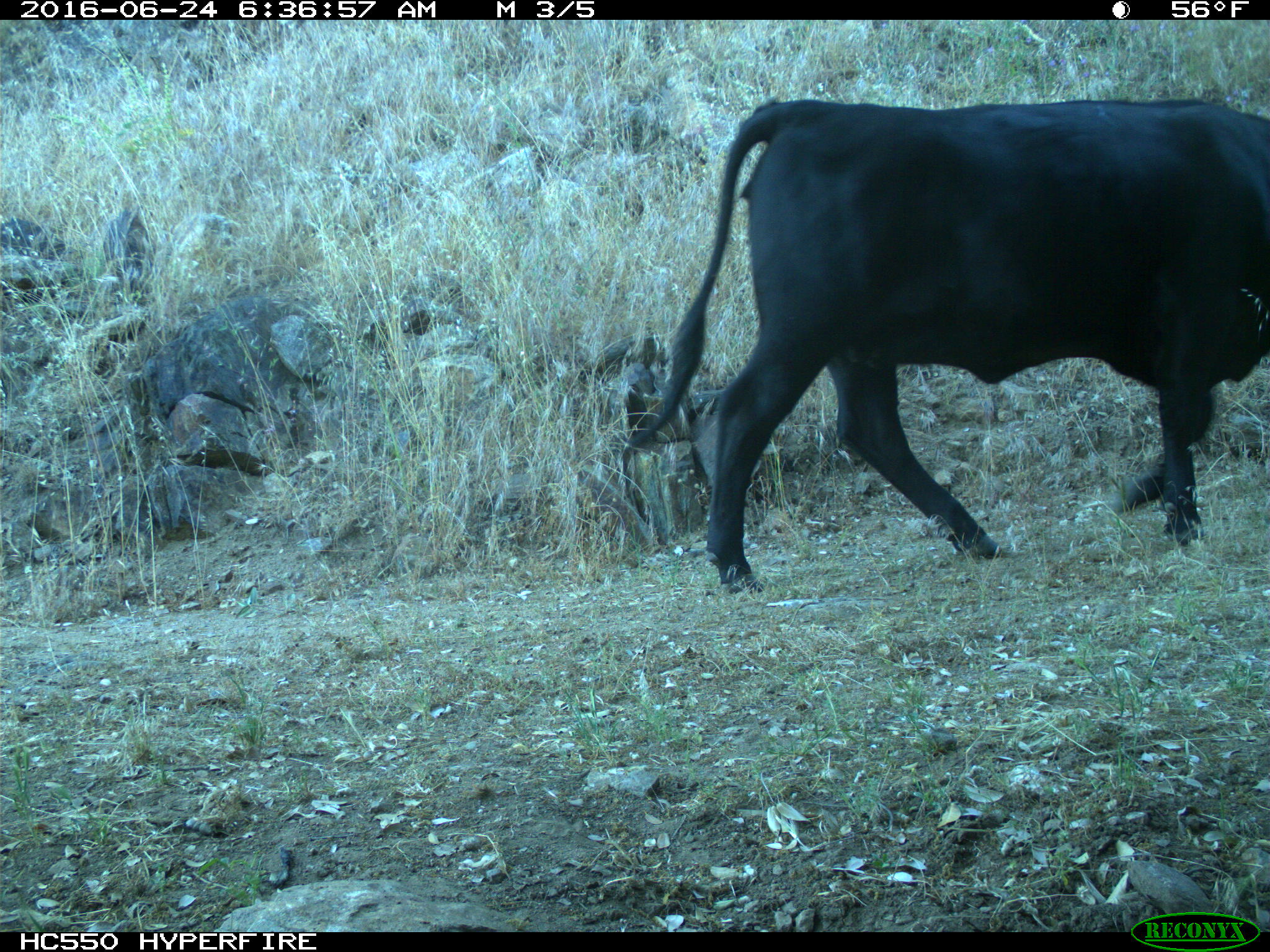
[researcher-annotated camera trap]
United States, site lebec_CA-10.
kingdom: Animalia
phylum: Chordata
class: Mammalia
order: Artiodactyla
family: Bovidae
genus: Bos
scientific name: Bos taurus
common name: domestic cow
Bos taurus (domestic cow).